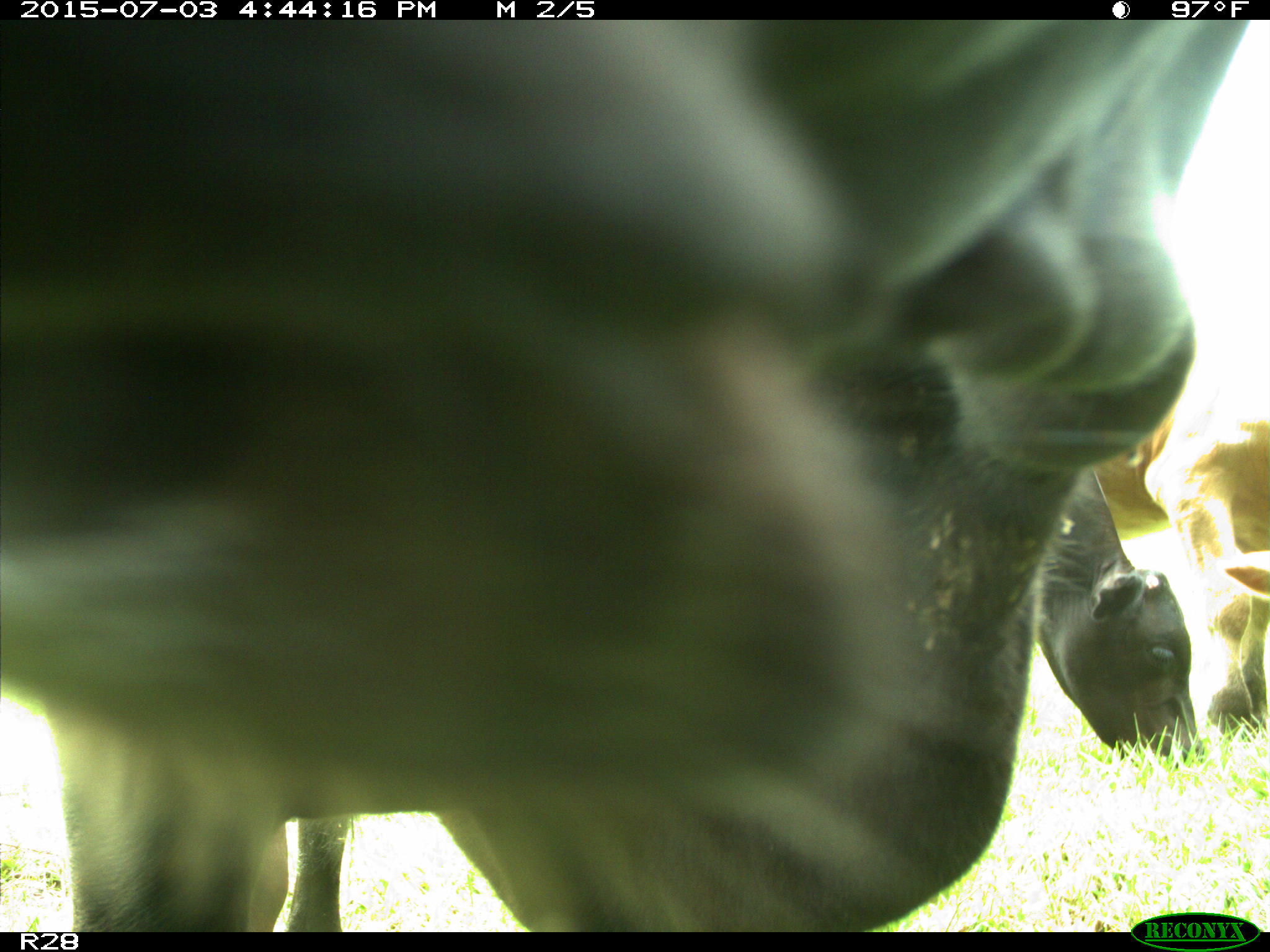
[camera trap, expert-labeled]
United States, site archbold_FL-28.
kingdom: Animalia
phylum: Chordata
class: Mammalia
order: Artiodactyla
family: Bovidae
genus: Bos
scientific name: Bos taurus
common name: domestic cow